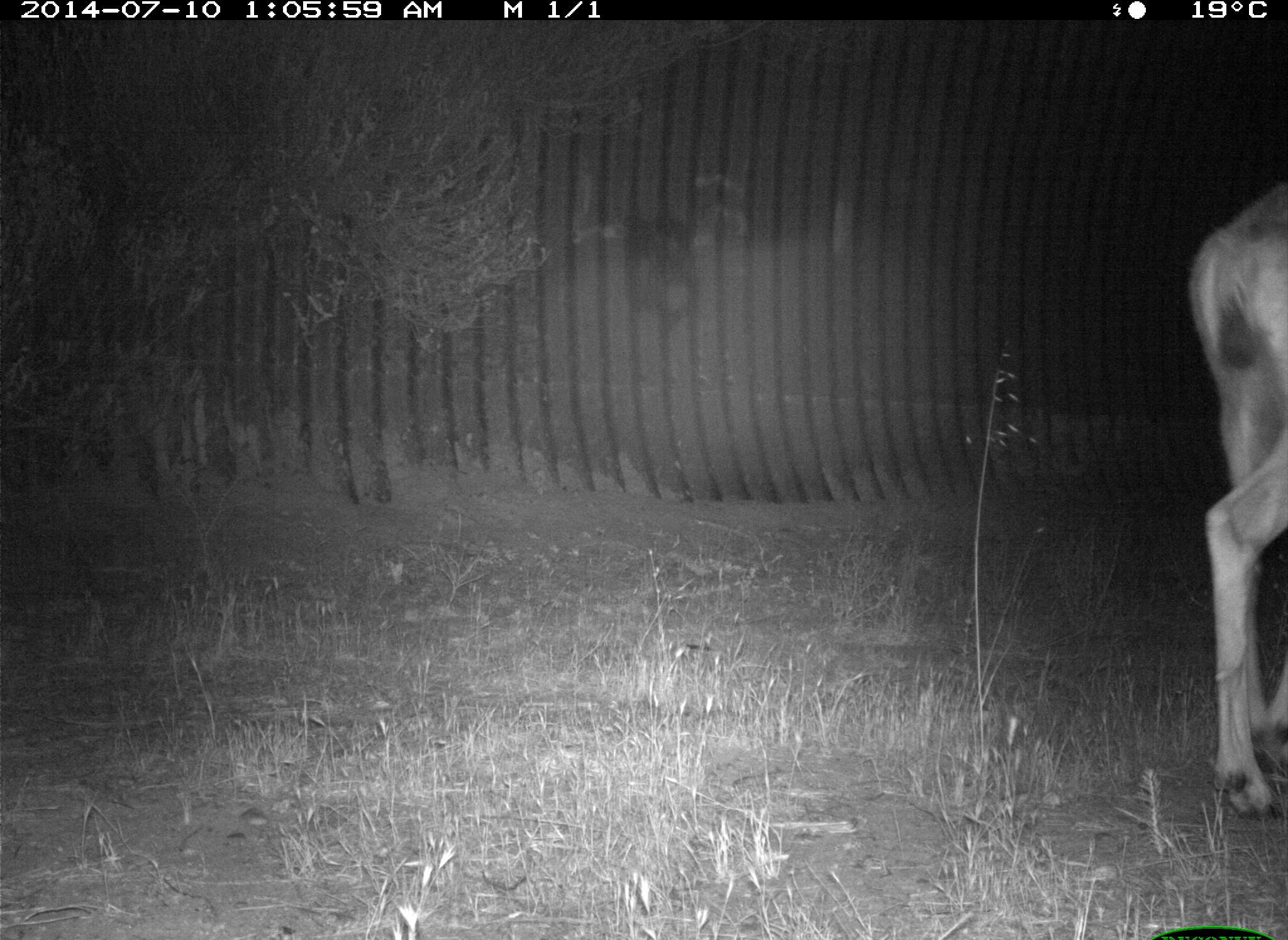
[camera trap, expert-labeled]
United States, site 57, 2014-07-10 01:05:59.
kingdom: Animalia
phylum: Chordata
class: Mammalia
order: Artiodactyla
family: Cervidae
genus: Odocoileus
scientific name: Odocoileus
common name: deer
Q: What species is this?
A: Deer (Odocoileus).